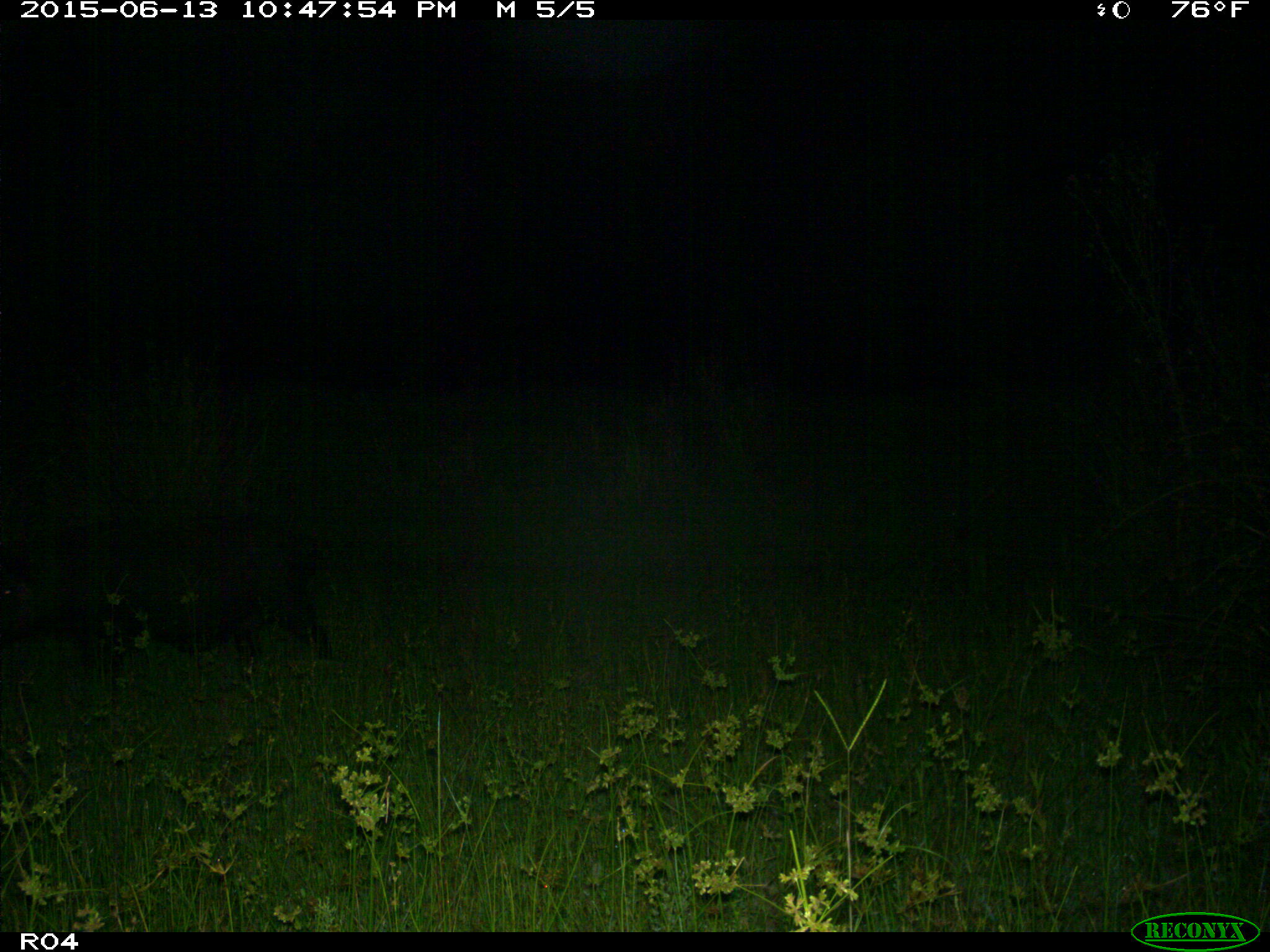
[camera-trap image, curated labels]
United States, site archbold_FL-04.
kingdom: Animalia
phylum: Chordata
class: Mammalia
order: Artiodactyla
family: Suidae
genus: Sus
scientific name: Sus scrofa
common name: wild boar